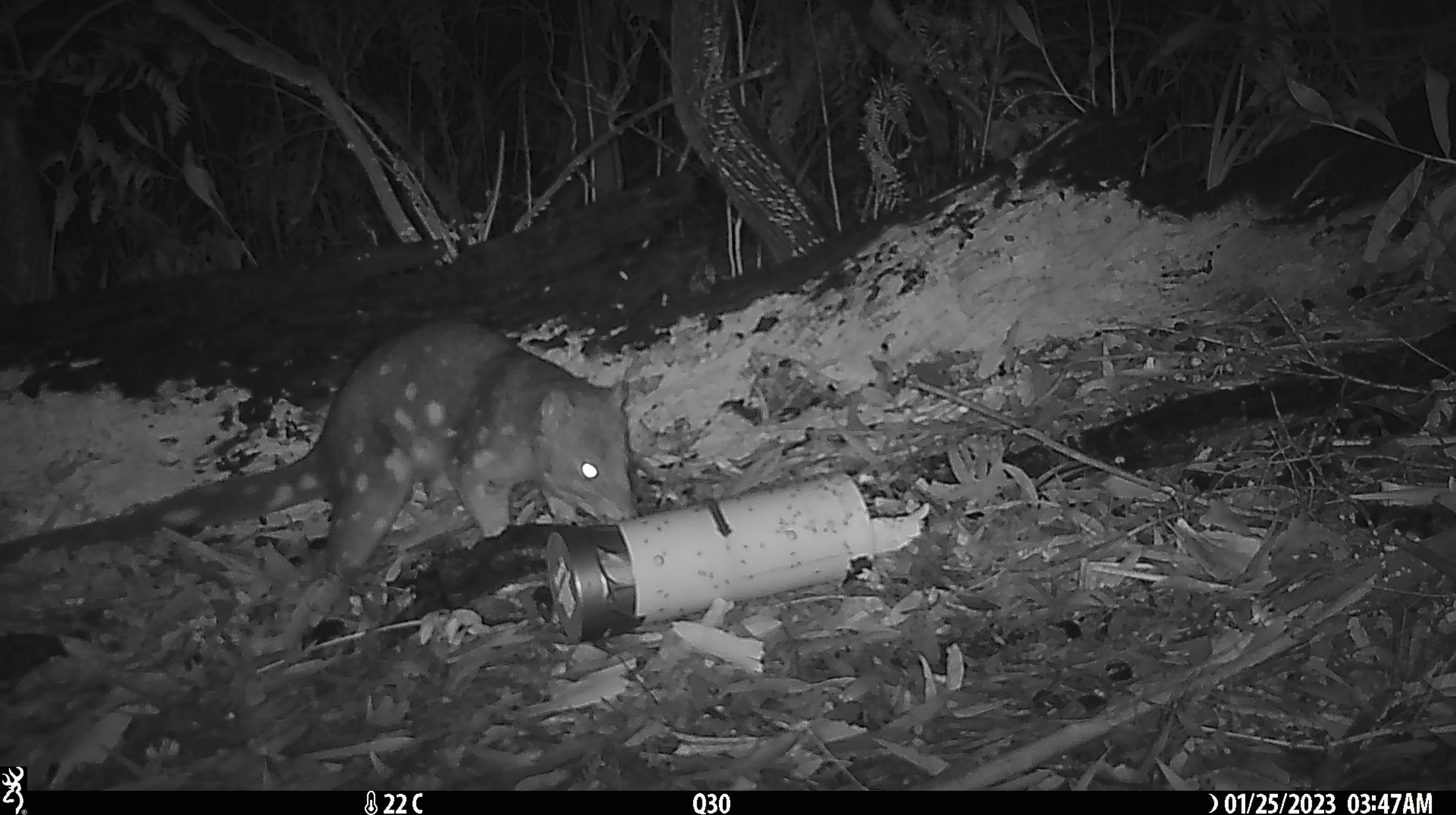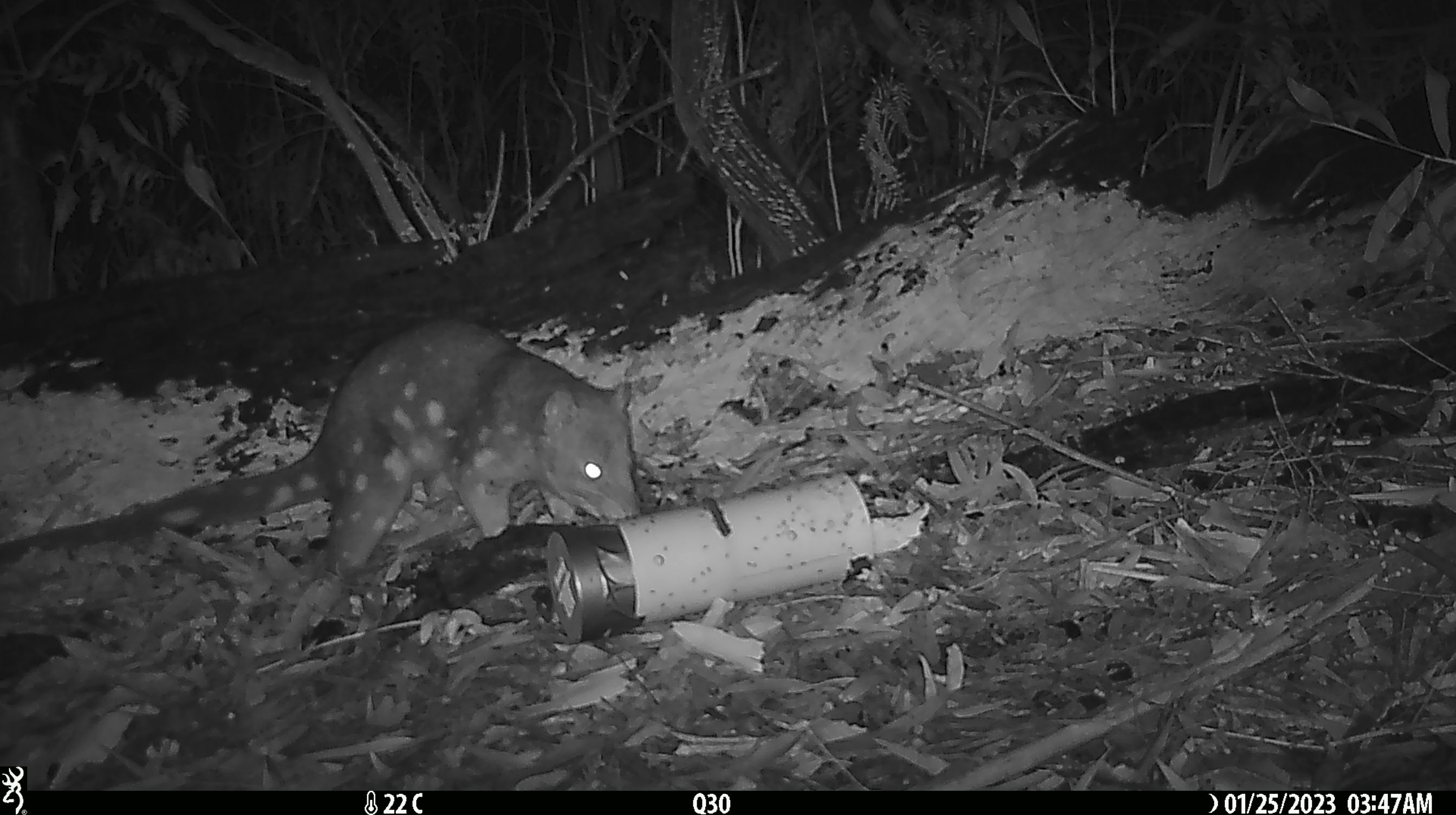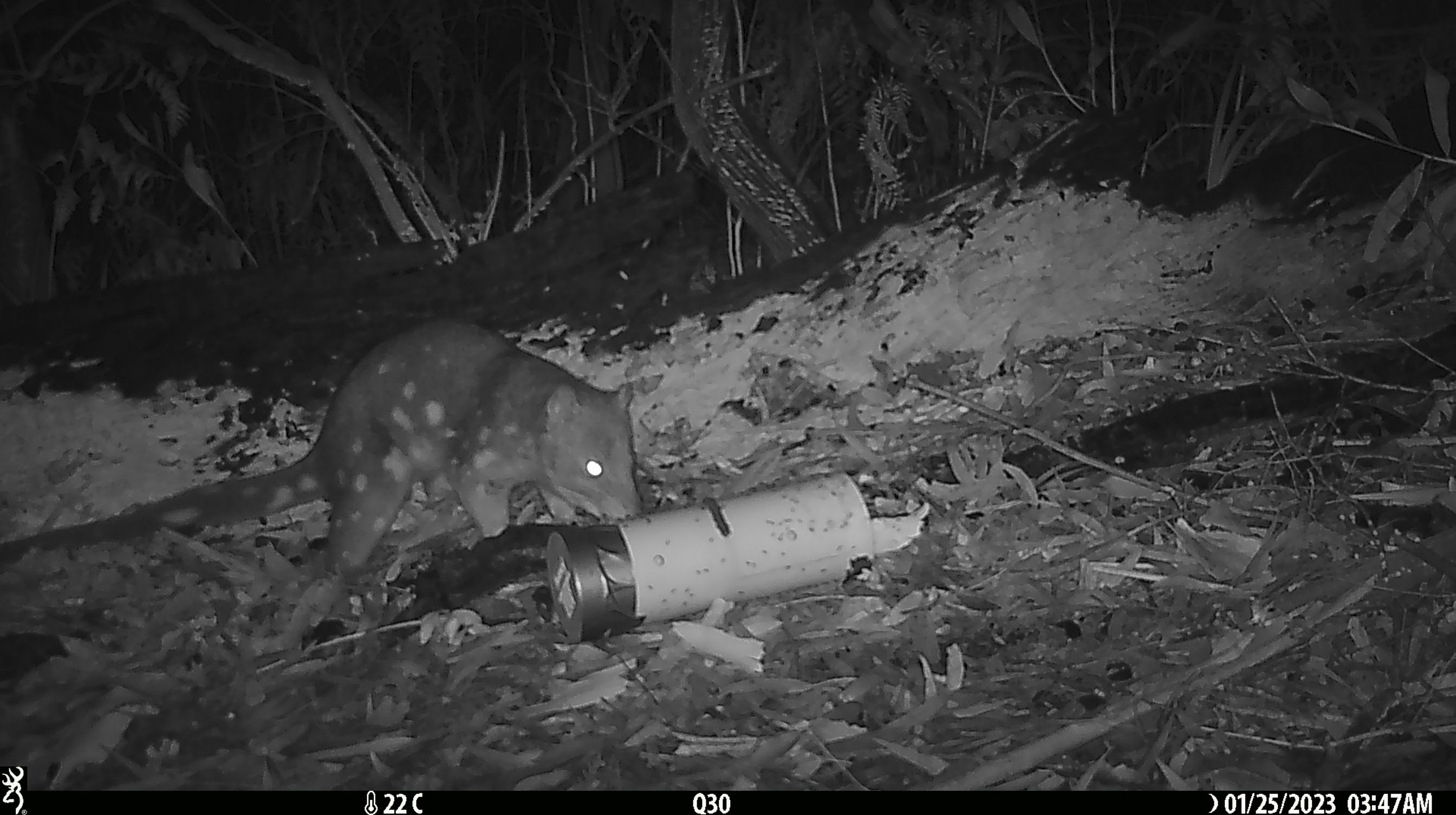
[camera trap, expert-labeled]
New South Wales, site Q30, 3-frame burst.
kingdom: Animalia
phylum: Chordata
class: Mammalia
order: Dasyuromorphia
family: Dasyuridae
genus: Dasyurus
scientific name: Dasyurus maculatus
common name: spotted-tailed quoll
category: quoll